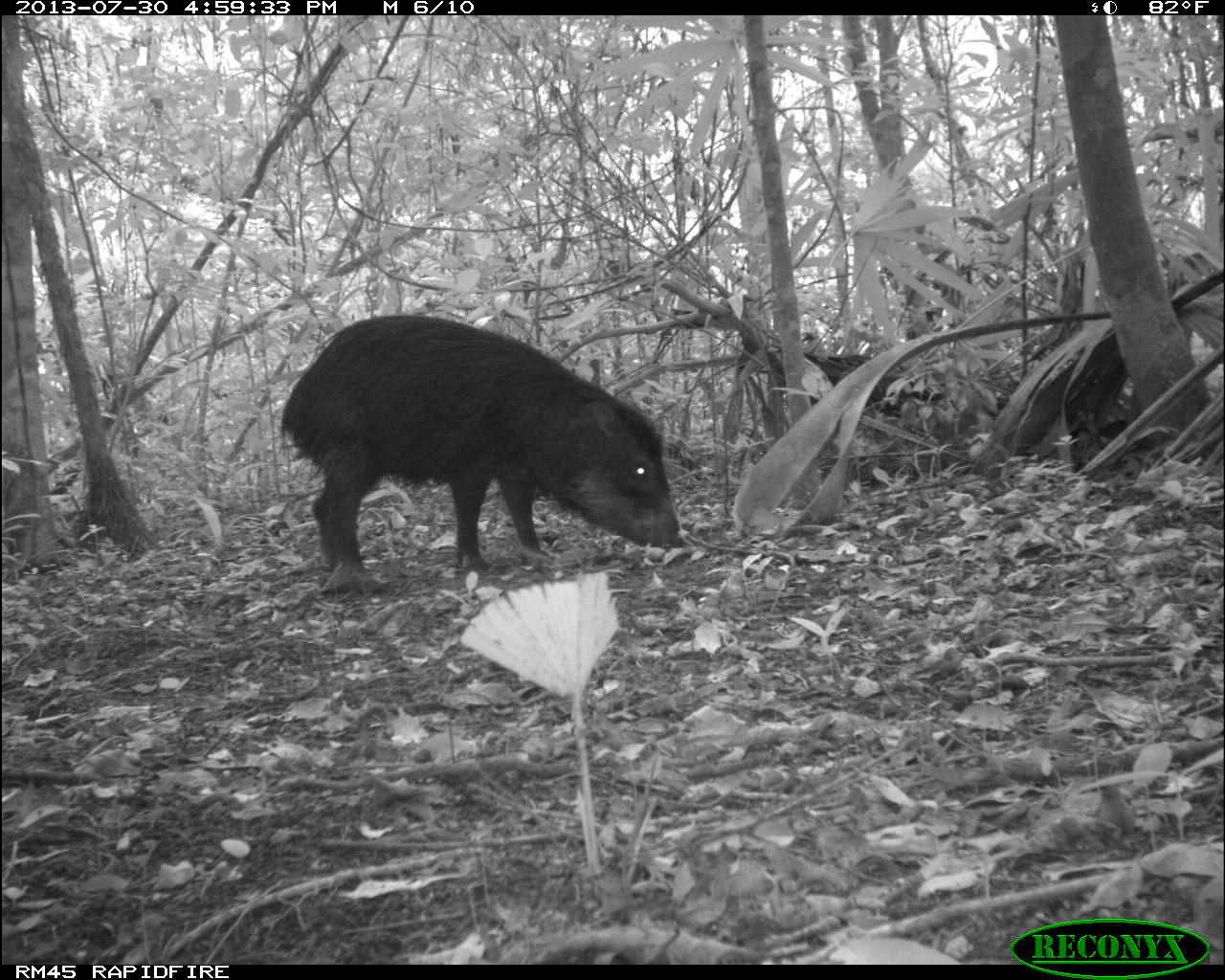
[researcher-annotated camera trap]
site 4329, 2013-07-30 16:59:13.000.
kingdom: Animalia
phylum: Chordata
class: Mammalia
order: Artiodactyla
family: Tayassuidae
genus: Tayassu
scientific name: Tayassu pecari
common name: white-lipped peccary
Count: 2.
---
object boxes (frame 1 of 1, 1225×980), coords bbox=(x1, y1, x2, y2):
tayassu pecari: bbox=(282, 312, 689, 595)